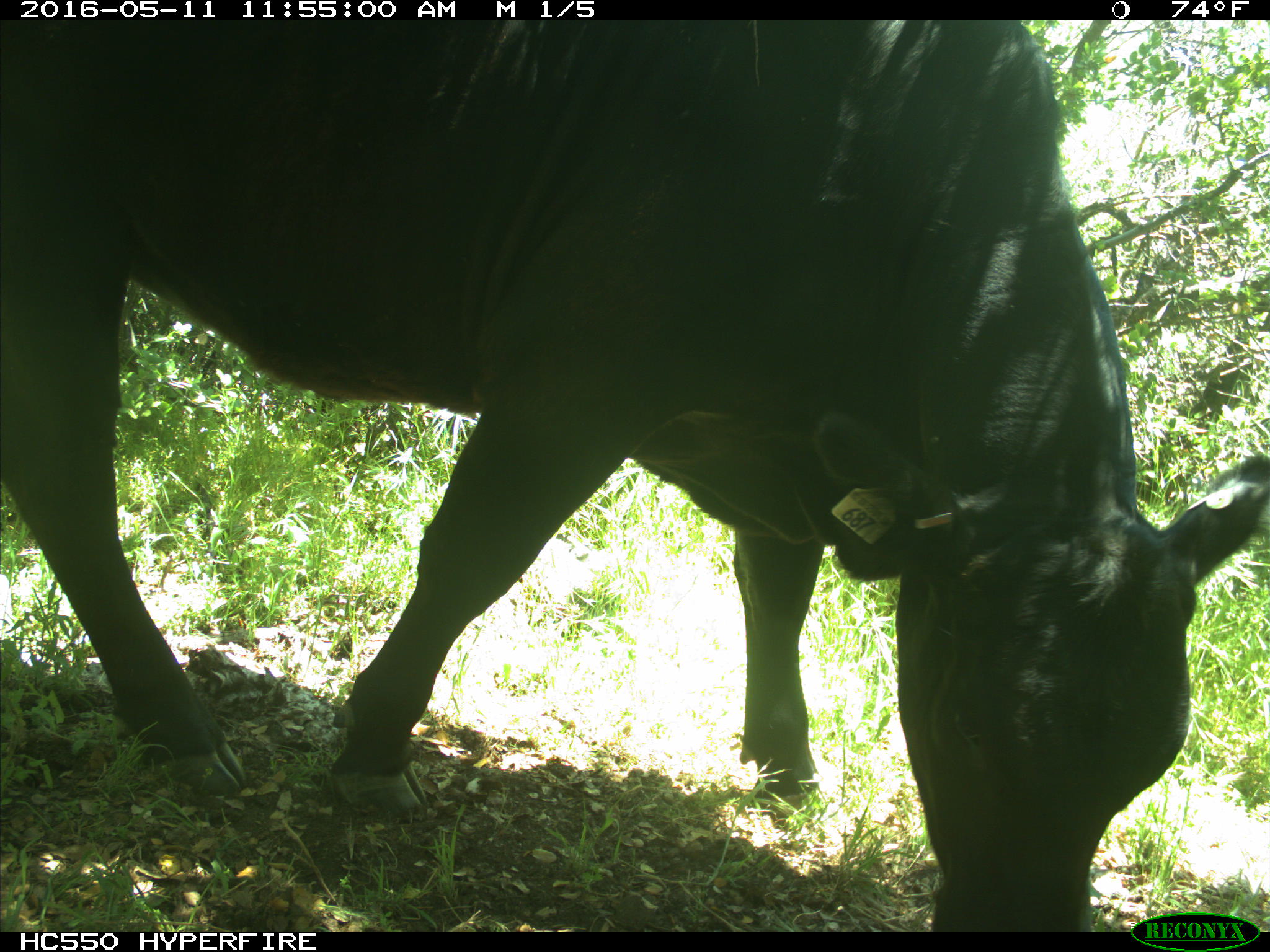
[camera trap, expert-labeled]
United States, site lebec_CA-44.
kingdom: Animalia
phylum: Chordata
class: Mammalia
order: Artiodactyla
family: Bovidae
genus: Bos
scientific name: Bos taurus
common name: domestic cow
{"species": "Bos taurus (domestic cow)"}